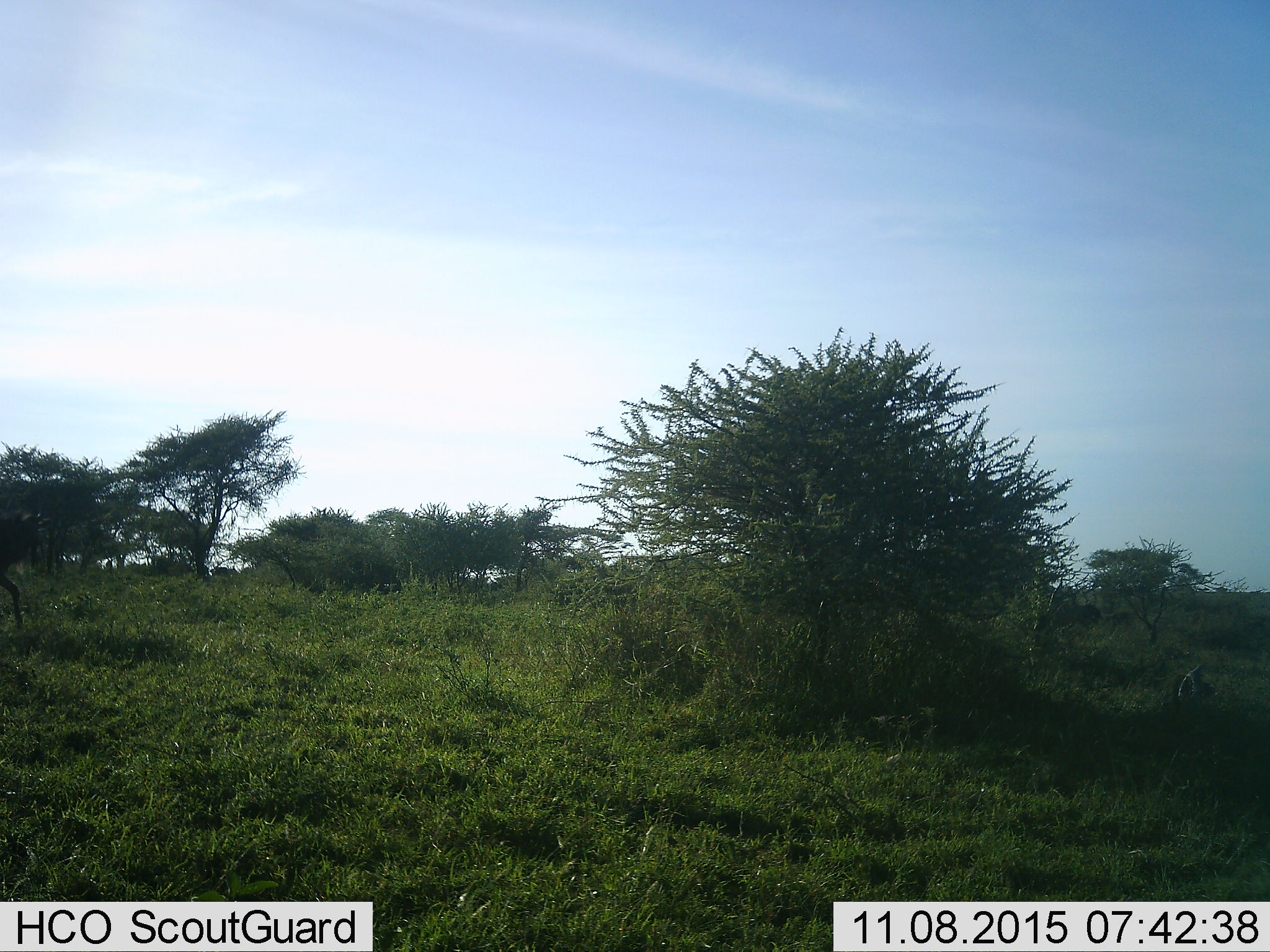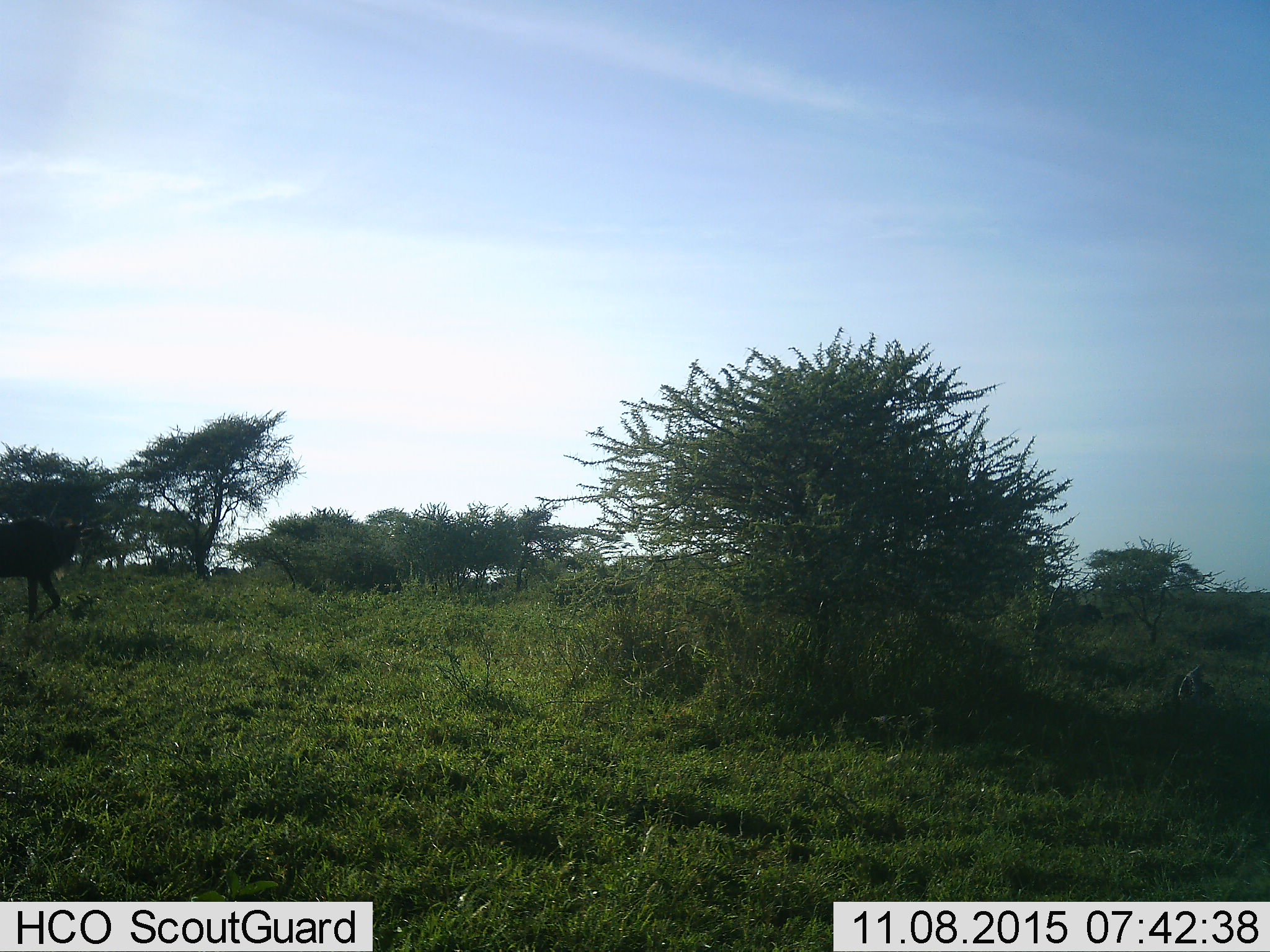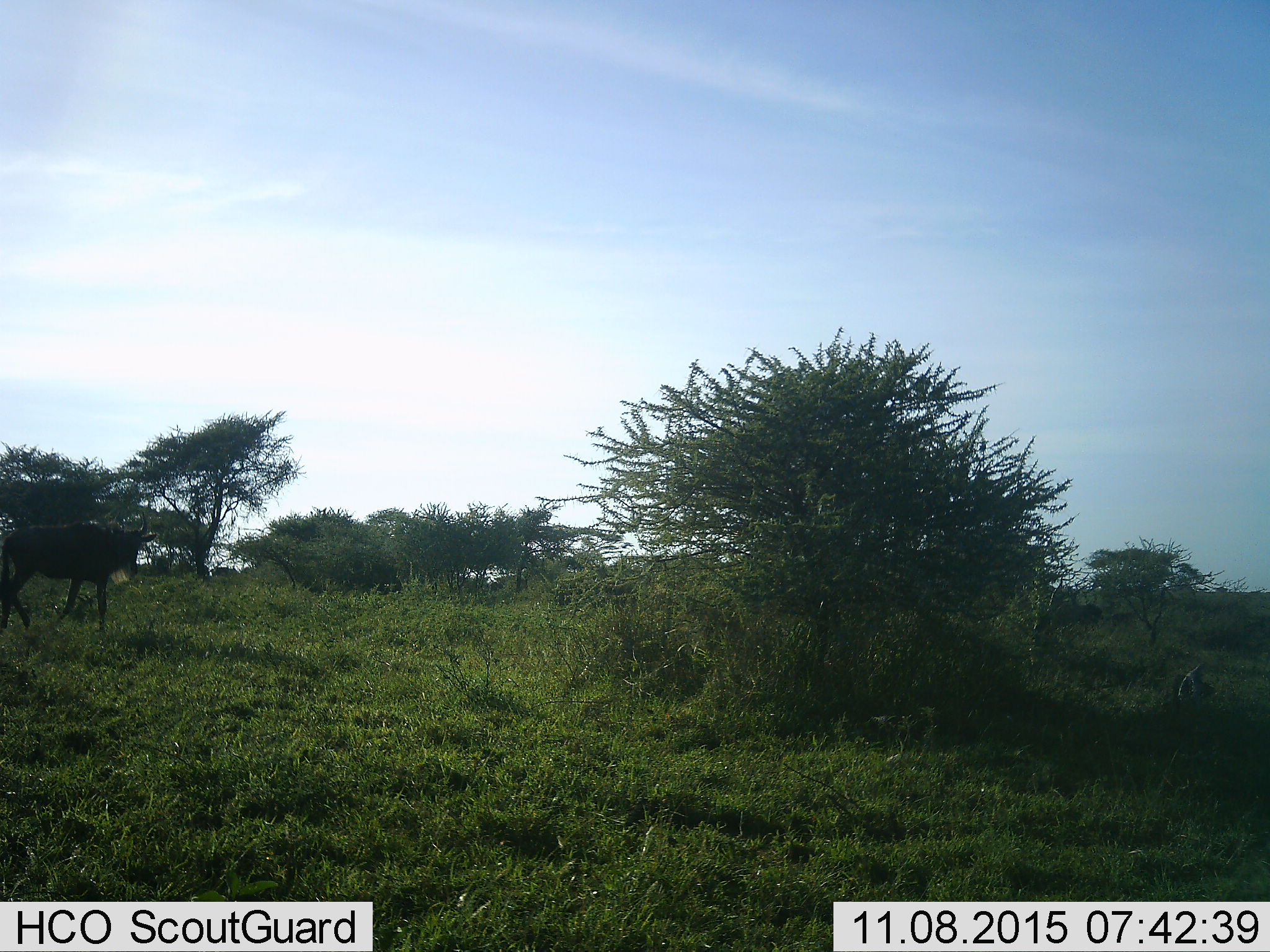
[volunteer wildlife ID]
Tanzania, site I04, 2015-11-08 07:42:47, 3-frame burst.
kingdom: Animalia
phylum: Chordata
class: Mammalia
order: Artiodactyla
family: Bovidae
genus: Connochaetes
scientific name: Connochaetes taurinus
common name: blue wildebeest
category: wildebeest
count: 1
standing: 0%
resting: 0%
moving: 100%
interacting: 0%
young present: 0%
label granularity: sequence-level